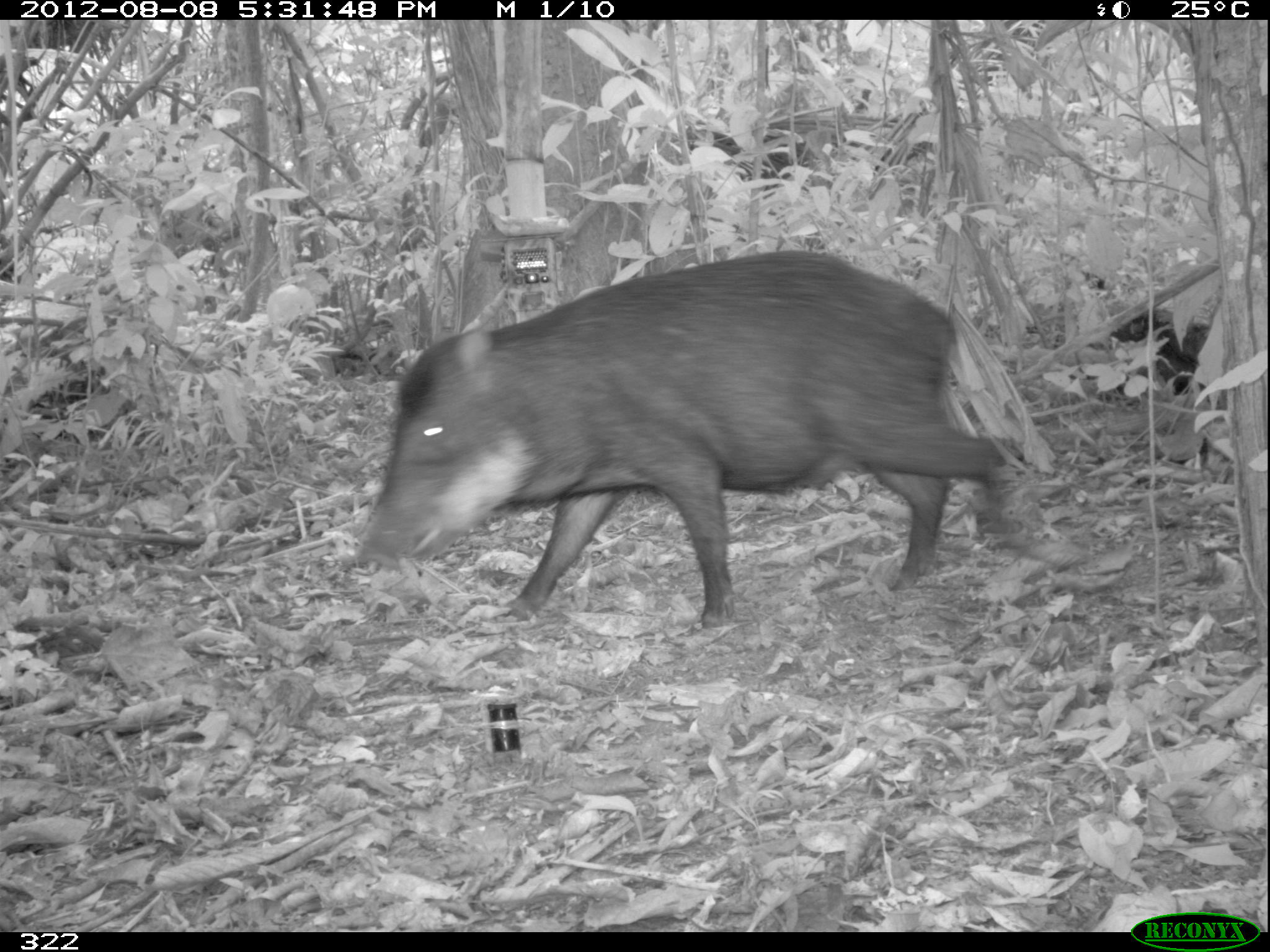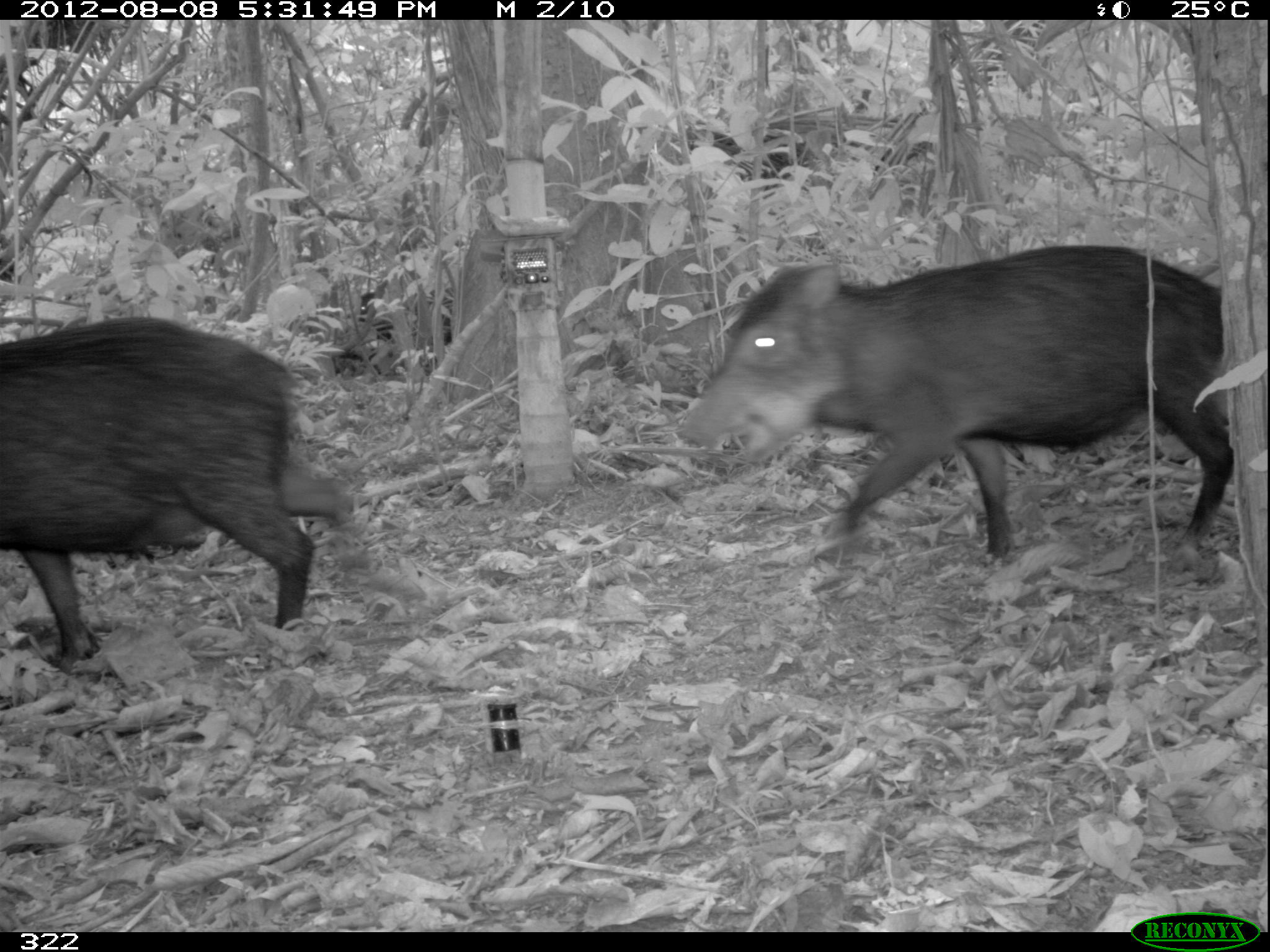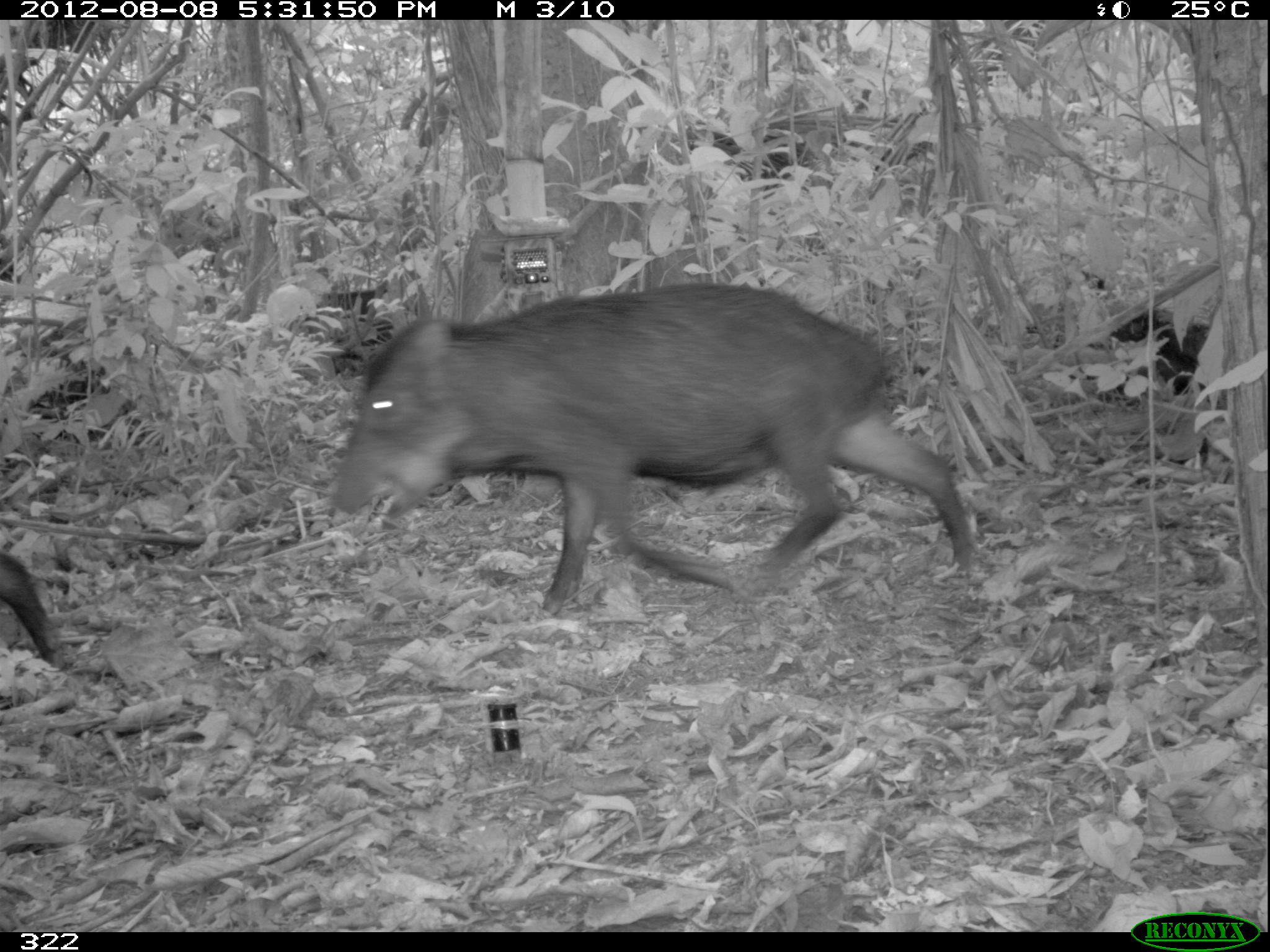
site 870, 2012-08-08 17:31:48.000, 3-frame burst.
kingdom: Animalia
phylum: Chordata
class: Mammalia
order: Artiodactyla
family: Tayassuidae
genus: Tayassu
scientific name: Tayassu pecari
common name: white-lipped peccary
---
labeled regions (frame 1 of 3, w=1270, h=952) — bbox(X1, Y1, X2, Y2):
tayassu pecari: bbox(356, 247, 1032, 630)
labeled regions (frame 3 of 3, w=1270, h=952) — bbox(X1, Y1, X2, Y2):
tayassu pecari: bbox(330, 279, 982, 616); bbox(0, 550, 67, 666)